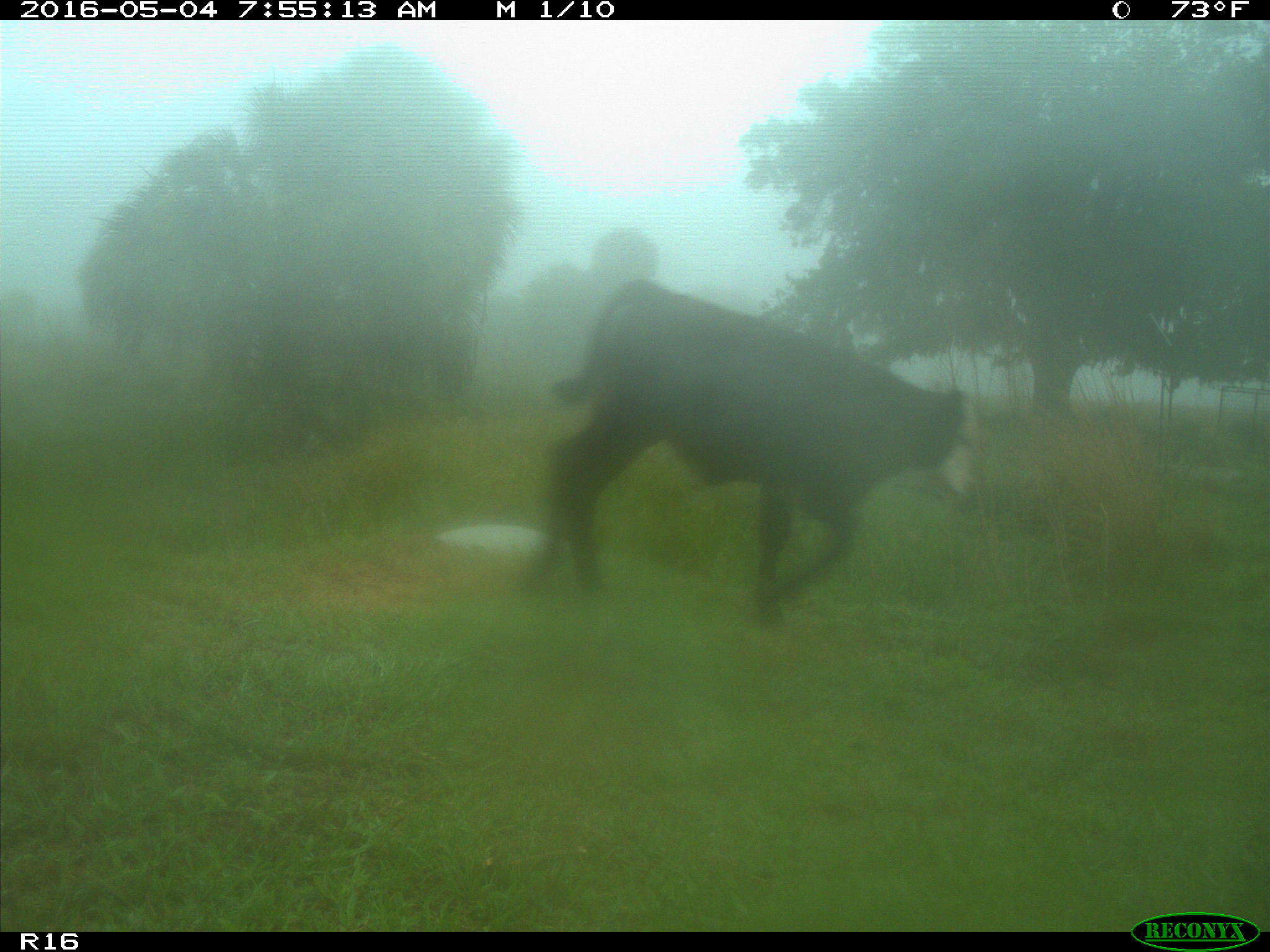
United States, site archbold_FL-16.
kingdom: Animalia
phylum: Chordata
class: Mammalia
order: Artiodactyla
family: Bovidae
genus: Bos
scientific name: Bos taurus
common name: domestic cow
Bos taurus (domestic cow).